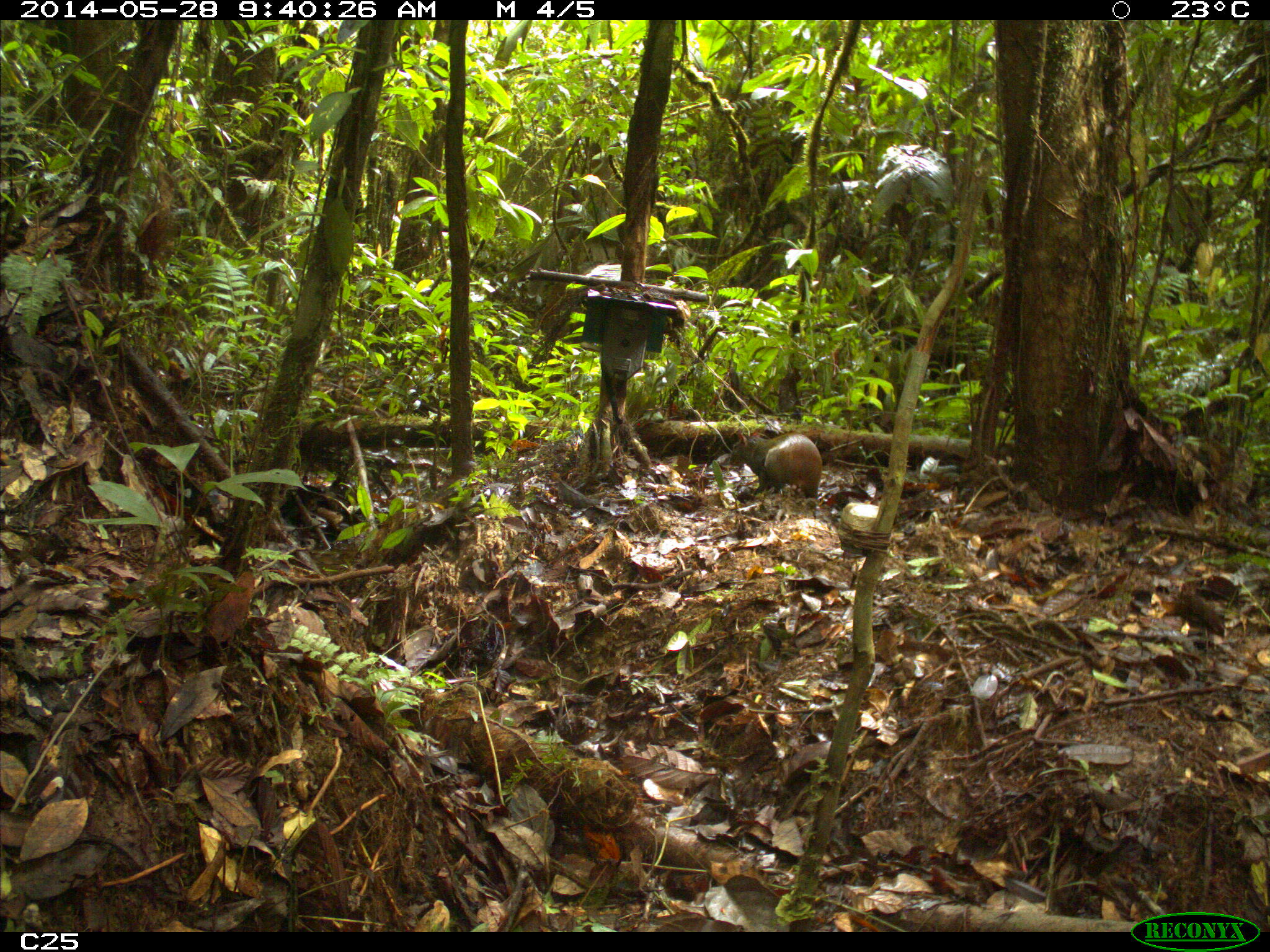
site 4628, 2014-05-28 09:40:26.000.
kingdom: Animalia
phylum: Chordata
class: Mammalia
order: Rodentia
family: Dasyproctidae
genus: Dasyprocta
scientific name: Dasyprocta leporina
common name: red-rumped agouti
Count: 1.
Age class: adult.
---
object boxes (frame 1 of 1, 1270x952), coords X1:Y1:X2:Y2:
dasyprocta leporina: 730:427:822:508